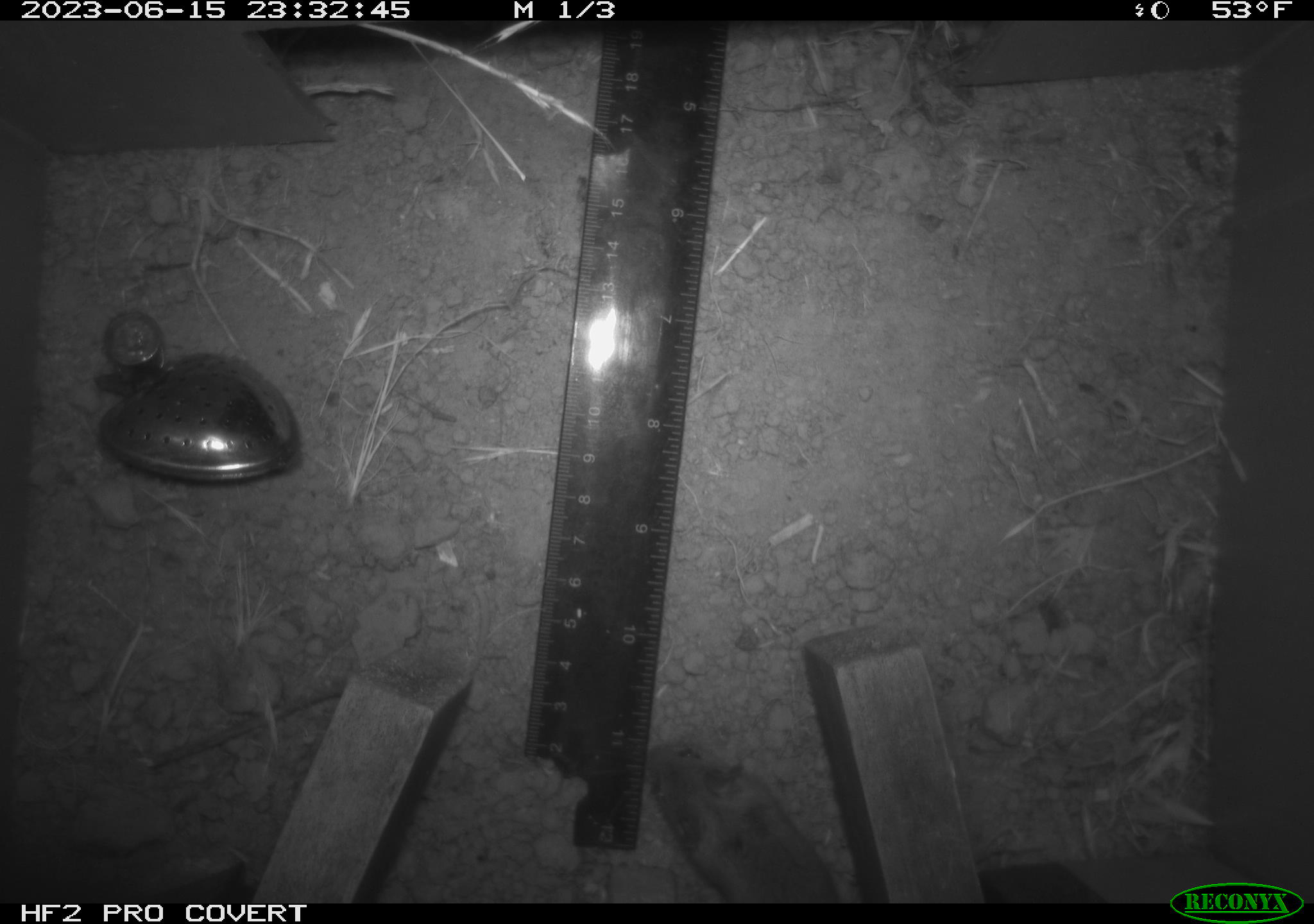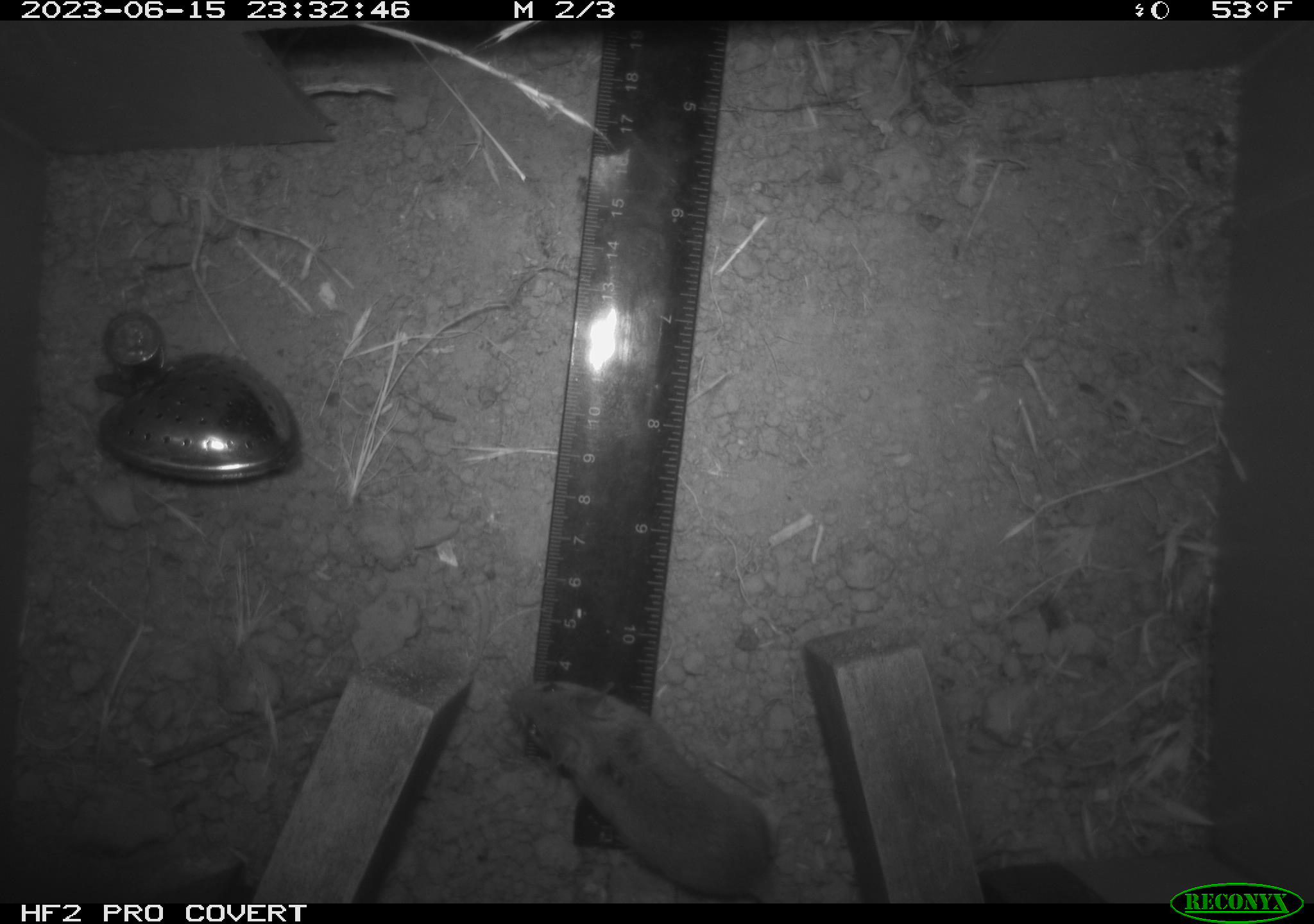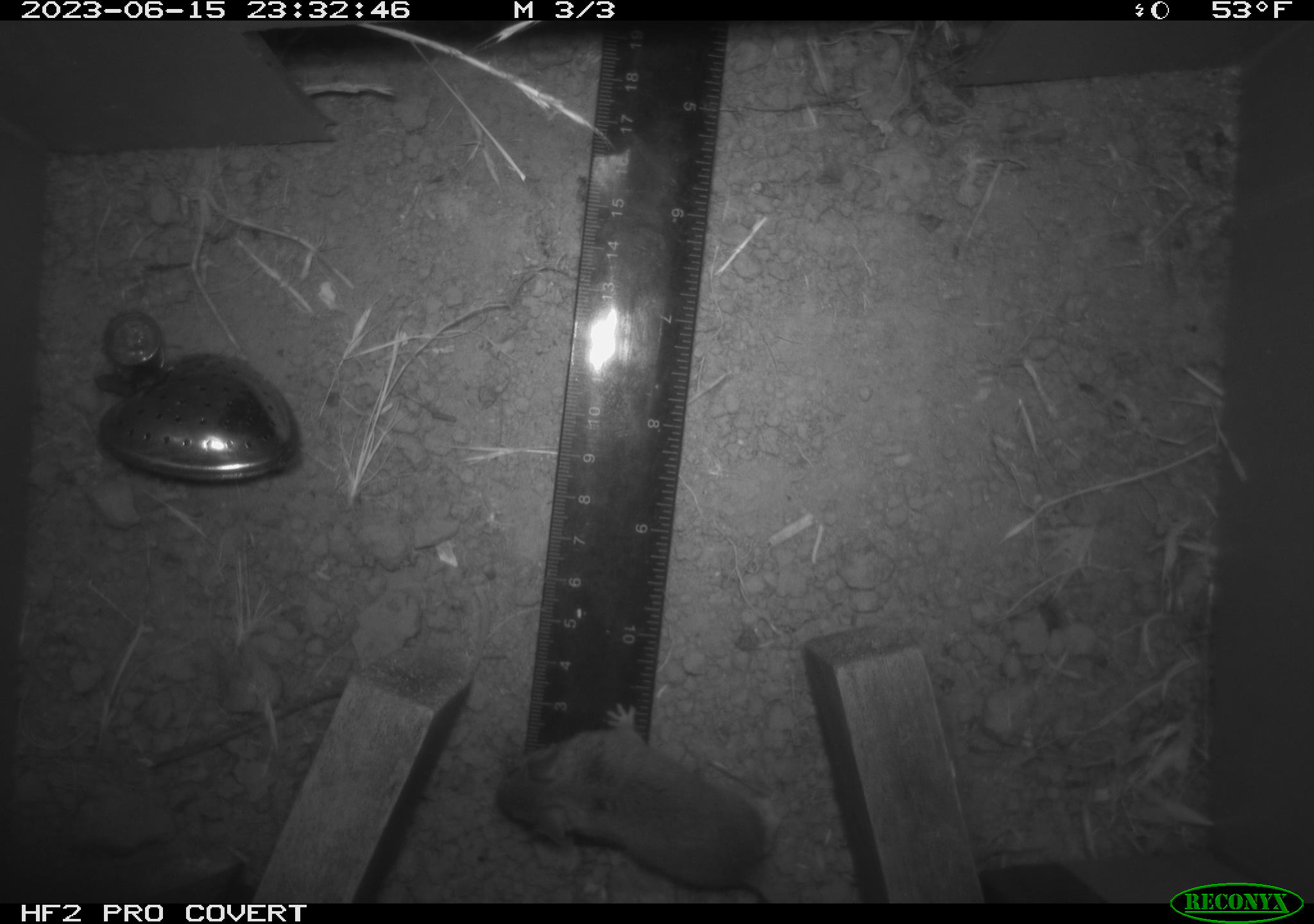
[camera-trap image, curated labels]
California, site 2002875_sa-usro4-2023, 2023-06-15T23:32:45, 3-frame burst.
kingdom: Animalia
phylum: Chordata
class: Mammalia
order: Rodentia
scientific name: Rodentia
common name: mouse species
Mouse species (Rodentia).